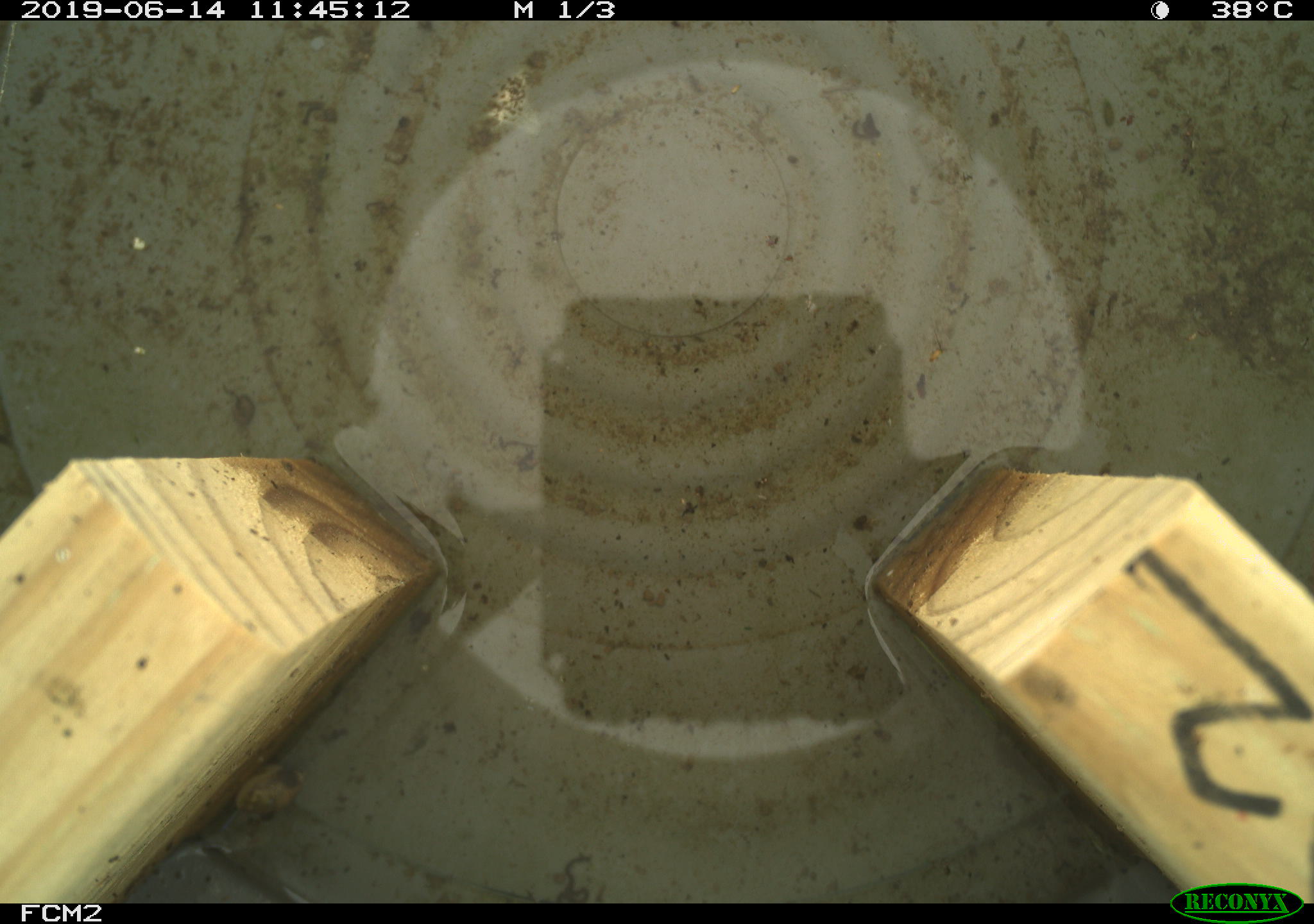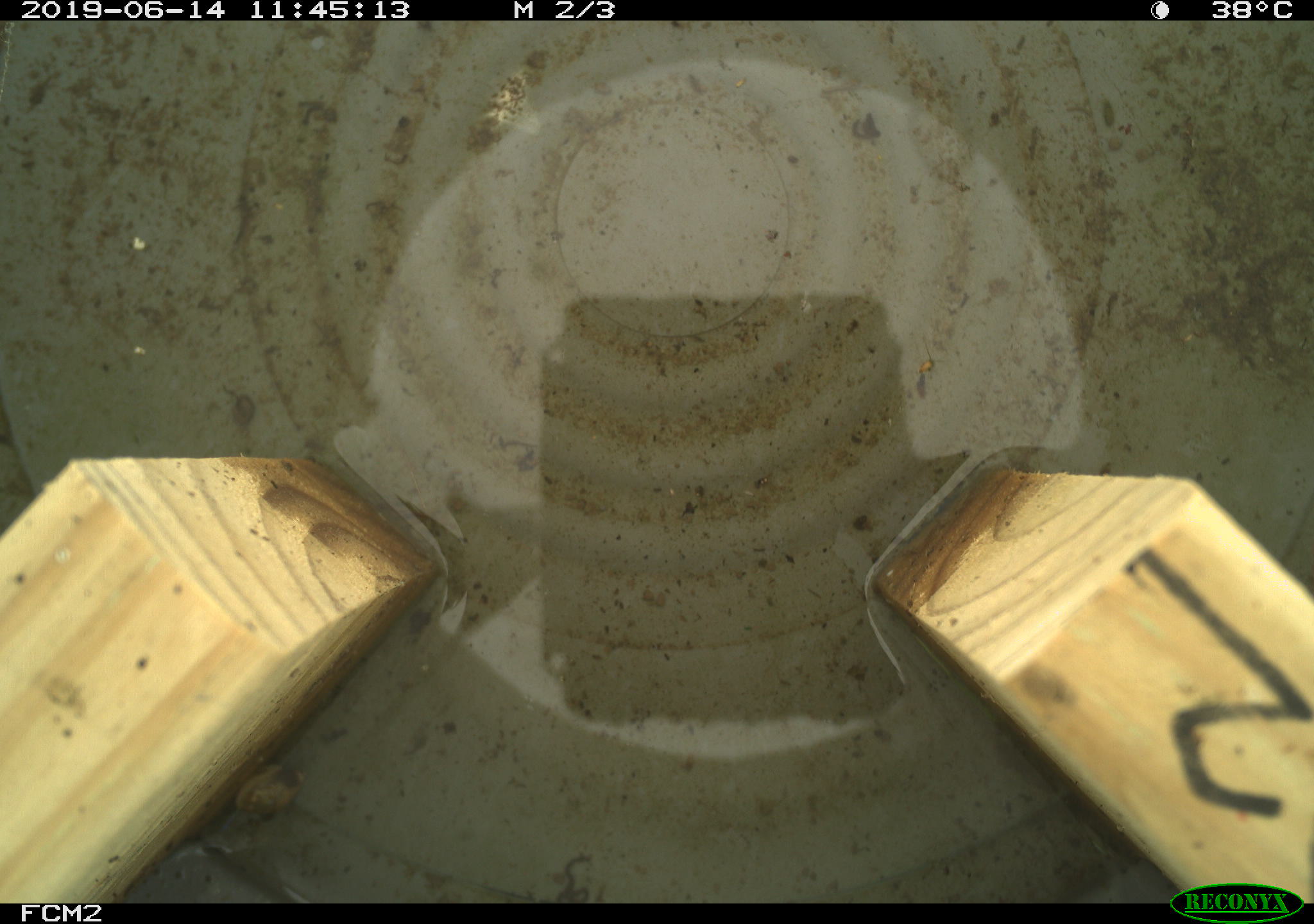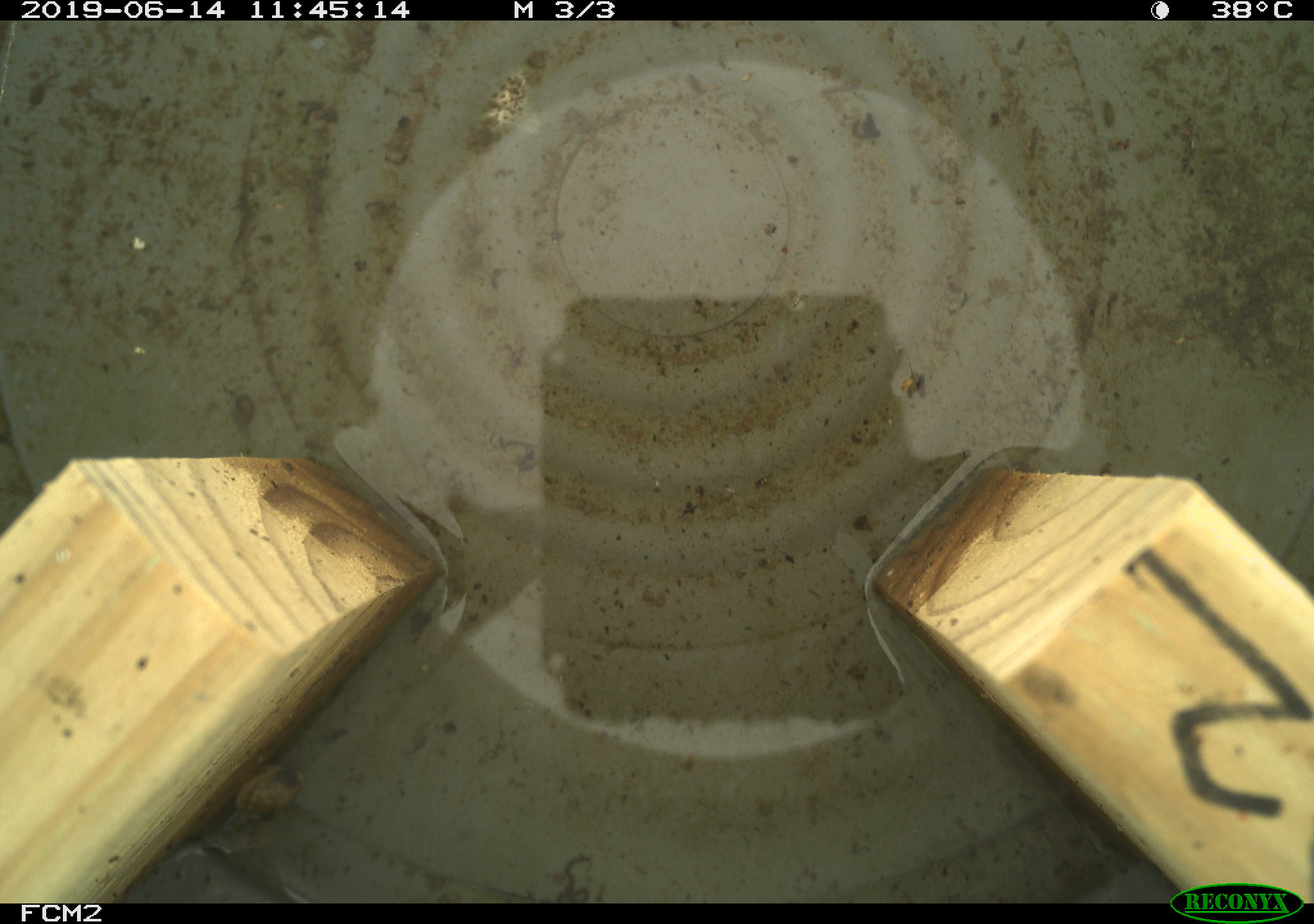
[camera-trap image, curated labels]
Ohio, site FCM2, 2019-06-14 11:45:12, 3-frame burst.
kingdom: Animalia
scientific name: Animalia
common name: animal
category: invertebrate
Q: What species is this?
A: Invertebrate (animal) (Animalia).